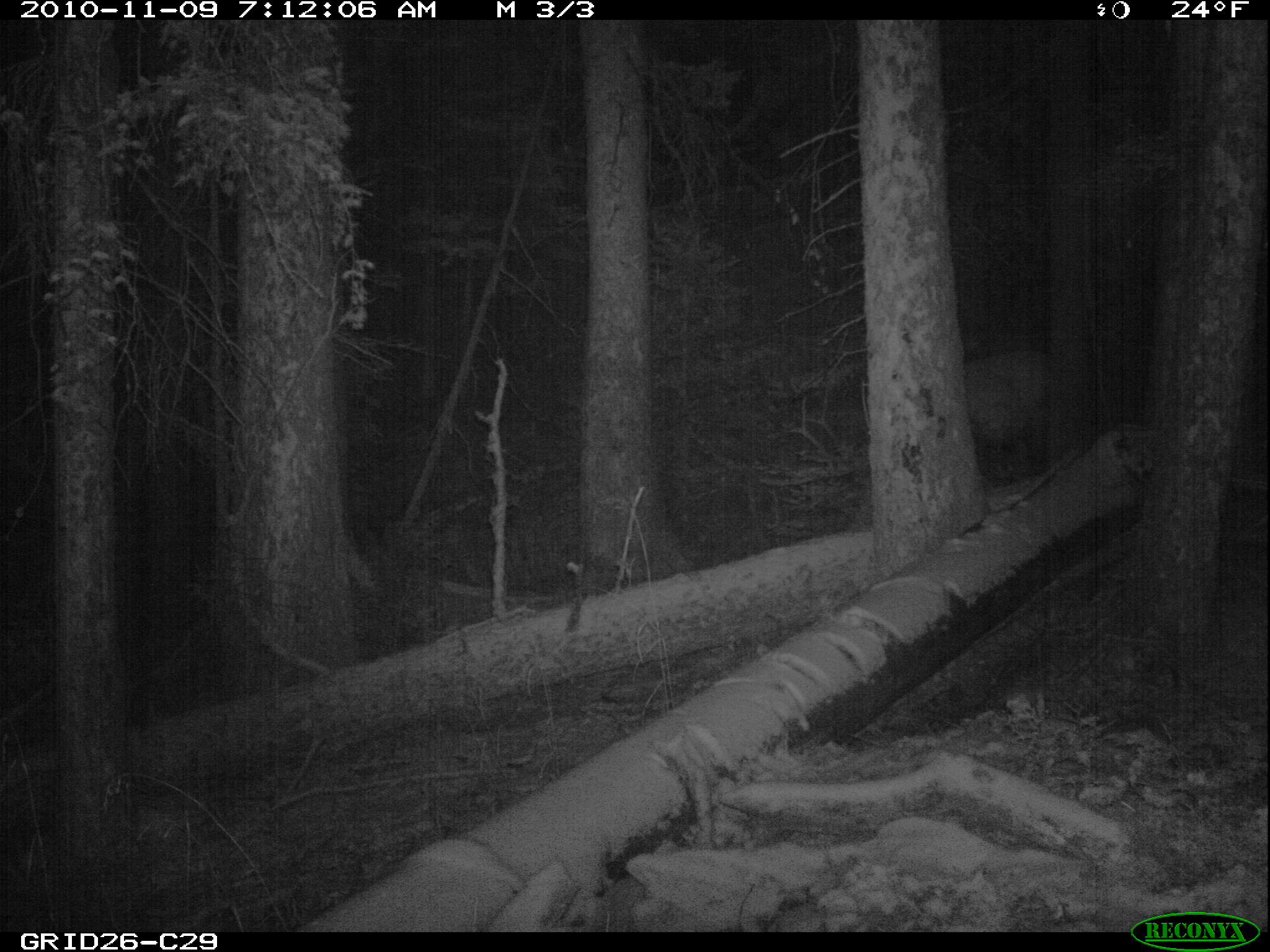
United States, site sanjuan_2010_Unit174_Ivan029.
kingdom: Animalia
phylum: Chordata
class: Mammalia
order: Artiodactyla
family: Cervidae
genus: Cervus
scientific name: Cervus elaphus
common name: red deer